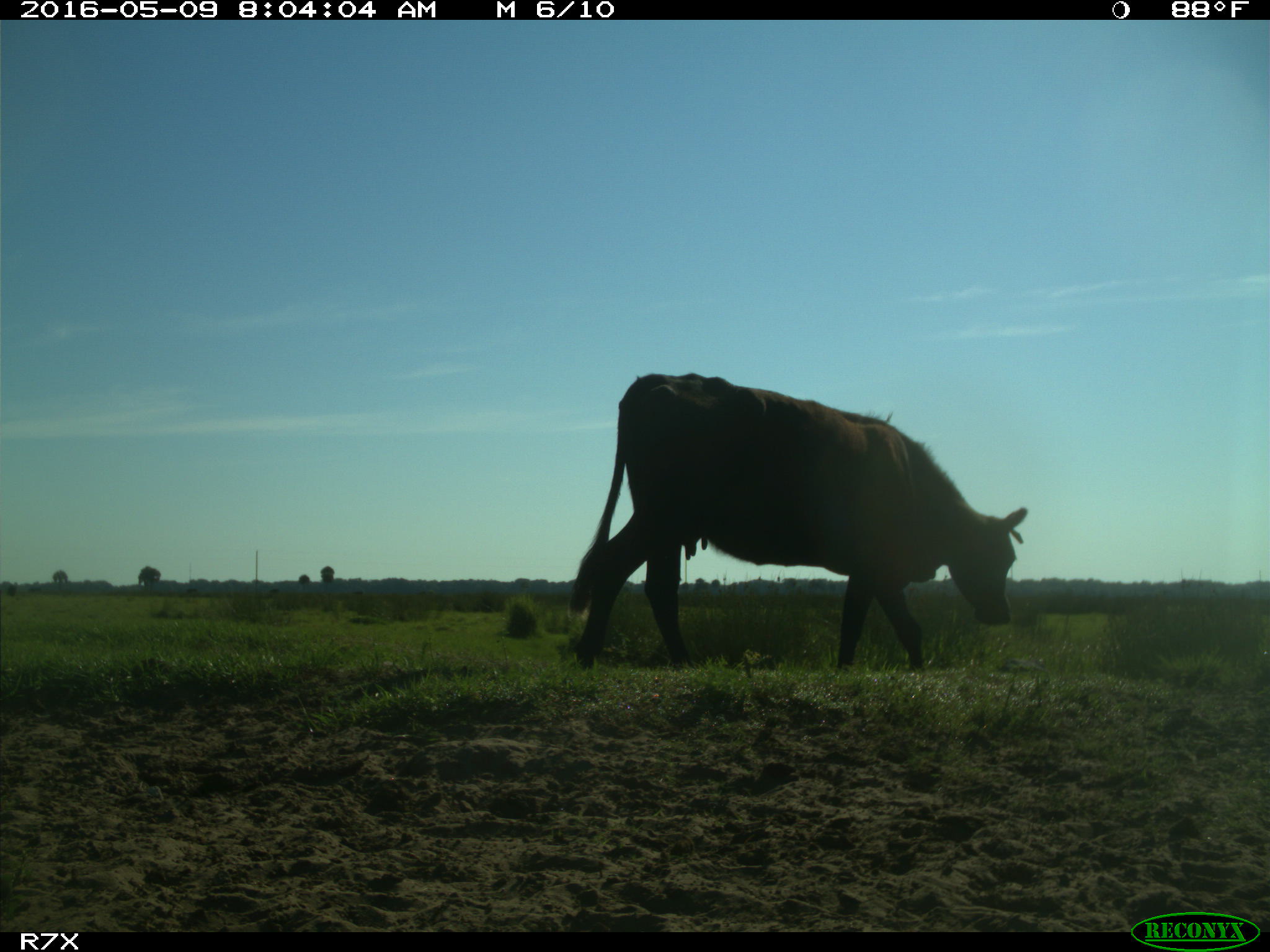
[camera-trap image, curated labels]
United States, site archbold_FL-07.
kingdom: Animalia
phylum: Chordata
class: Mammalia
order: Artiodactyla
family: Bovidae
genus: Bos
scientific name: Bos taurus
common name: domestic cow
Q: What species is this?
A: Bos taurus (domestic cow).